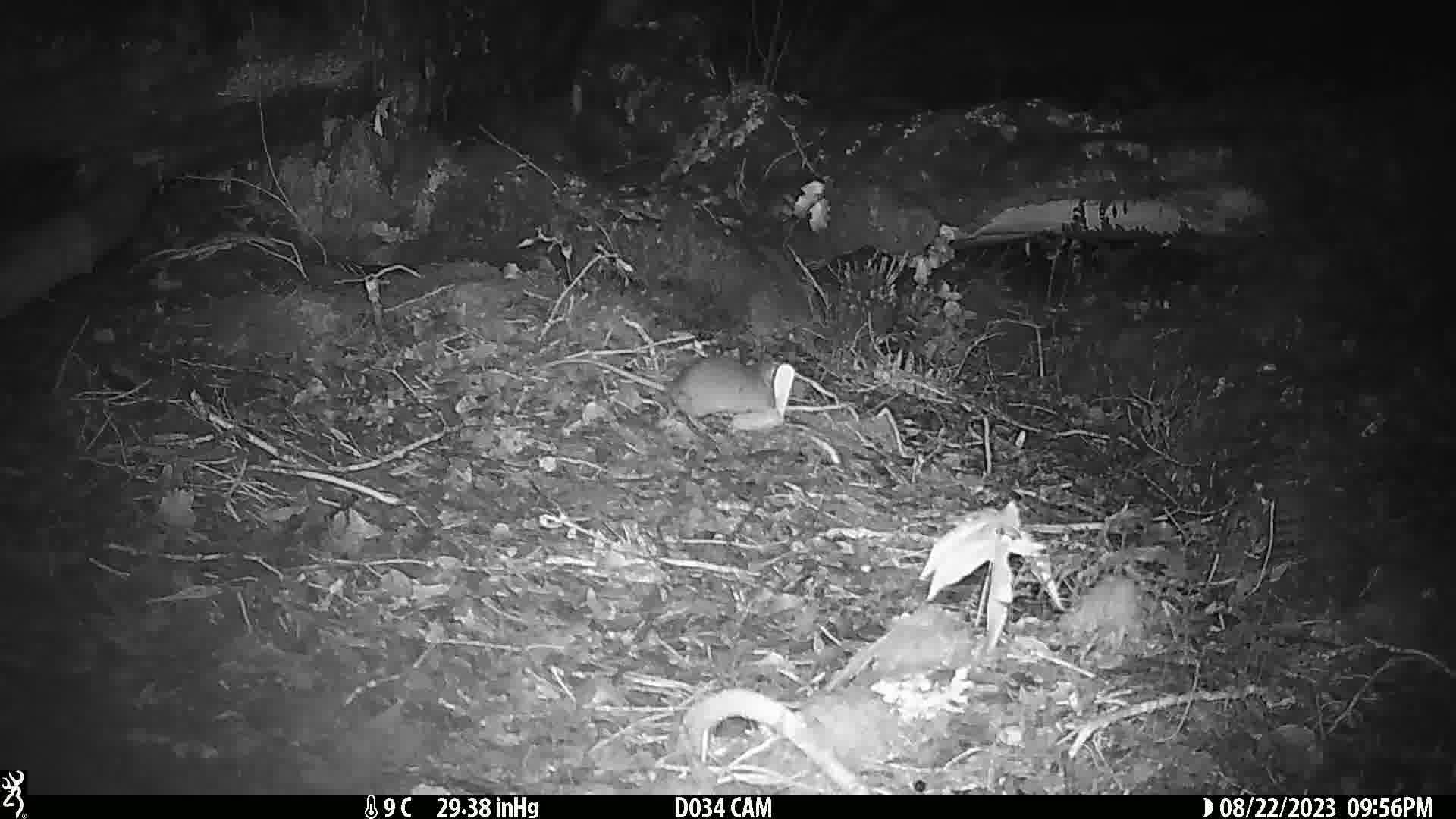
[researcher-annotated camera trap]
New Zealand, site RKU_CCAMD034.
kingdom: Animalia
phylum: Chordata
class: Mammalia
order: Rodentia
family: Muridae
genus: Rattus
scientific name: Rattus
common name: rat